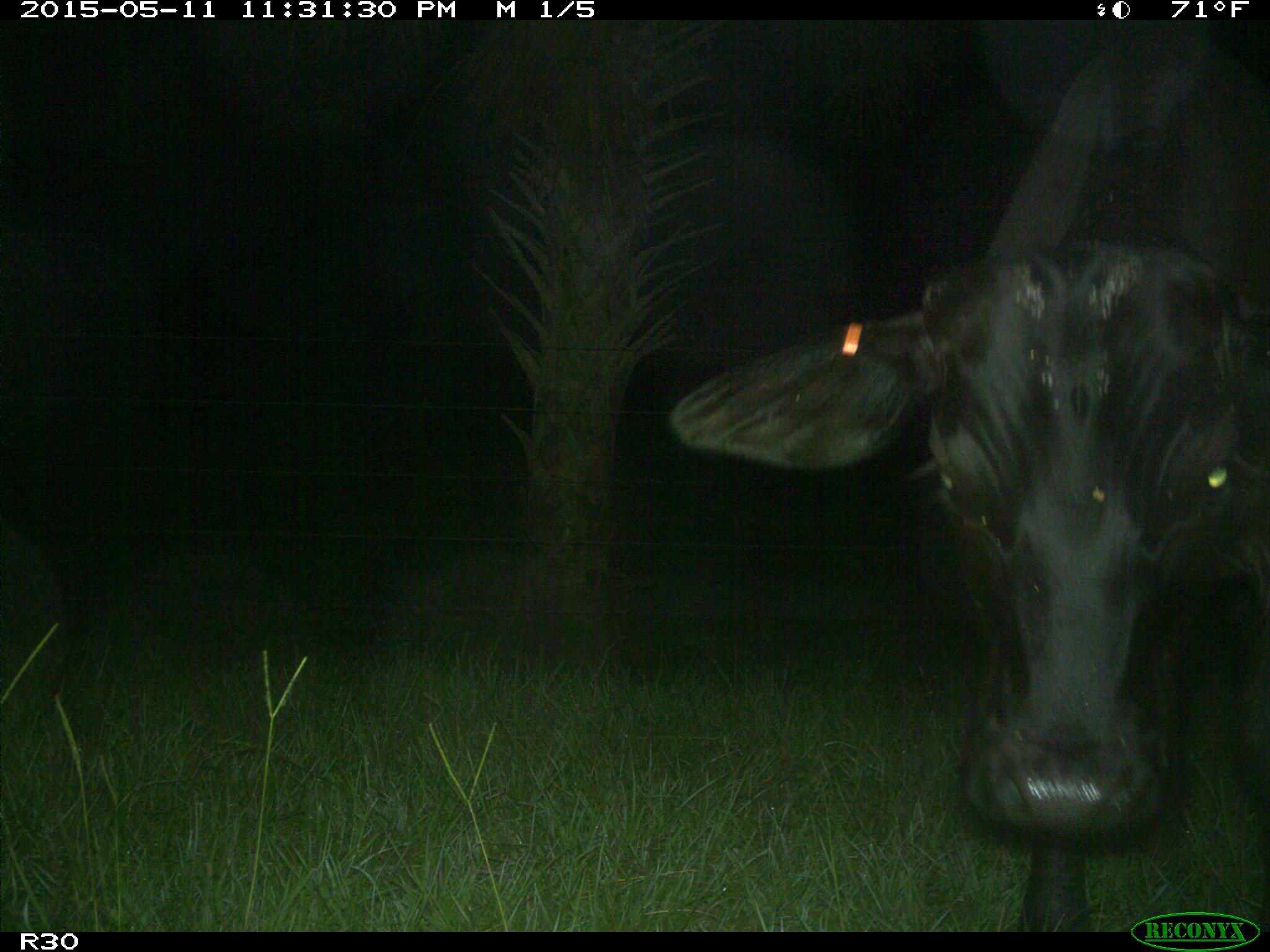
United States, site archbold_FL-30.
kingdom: Animalia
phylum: Chordata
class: Mammalia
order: Artiodactyla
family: Bovidae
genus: Bos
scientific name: Bos taurus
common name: domestic cow